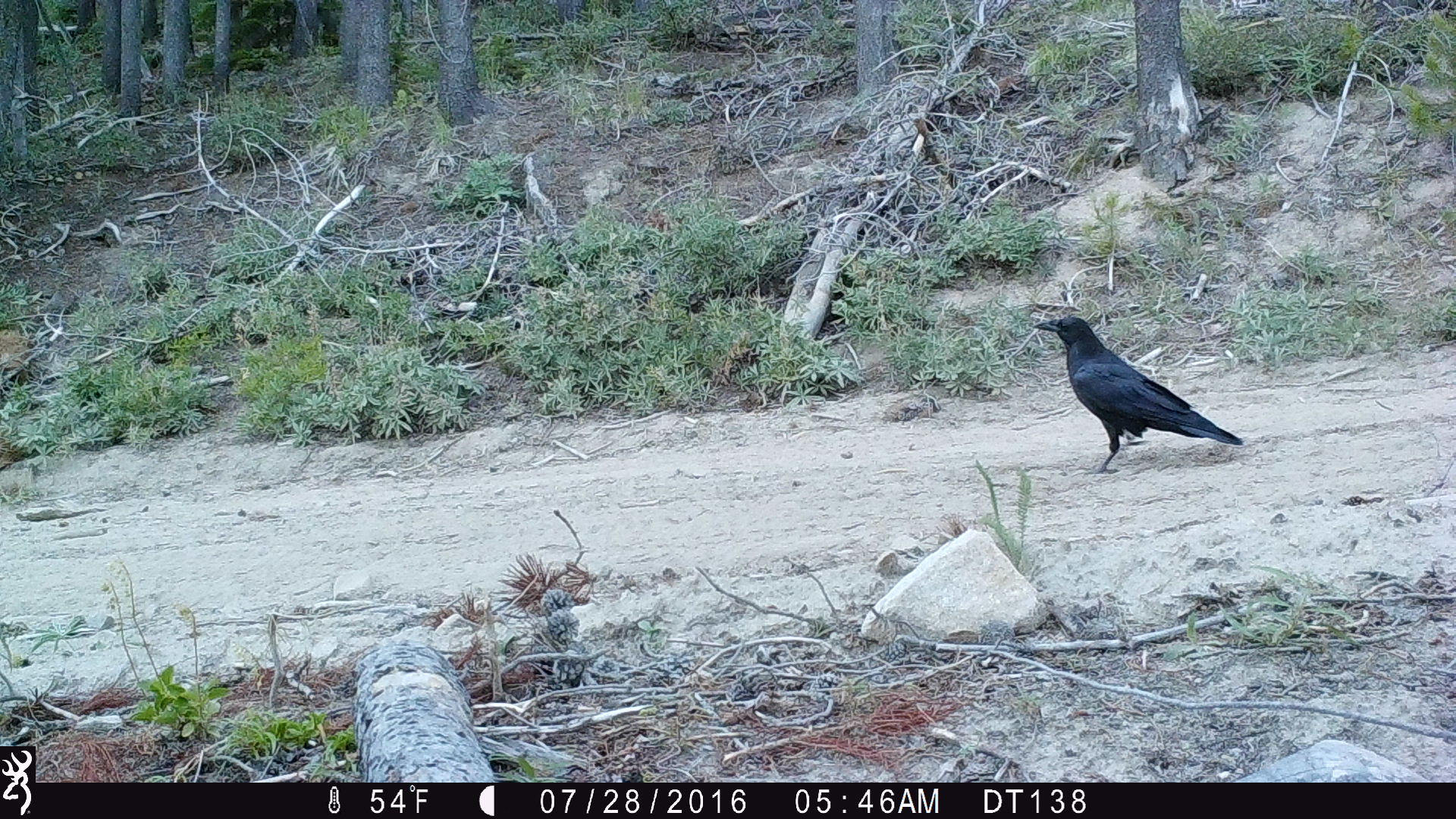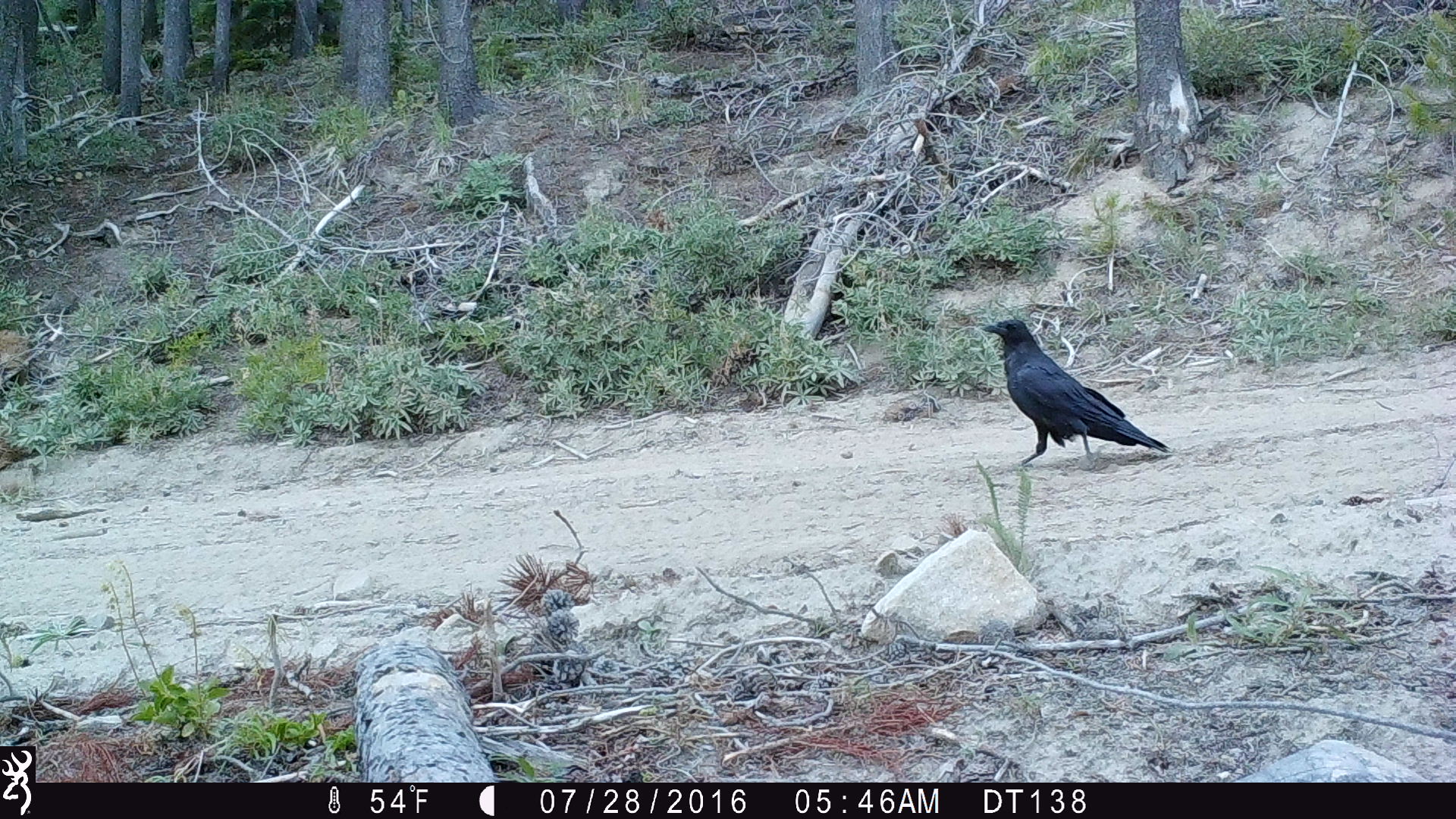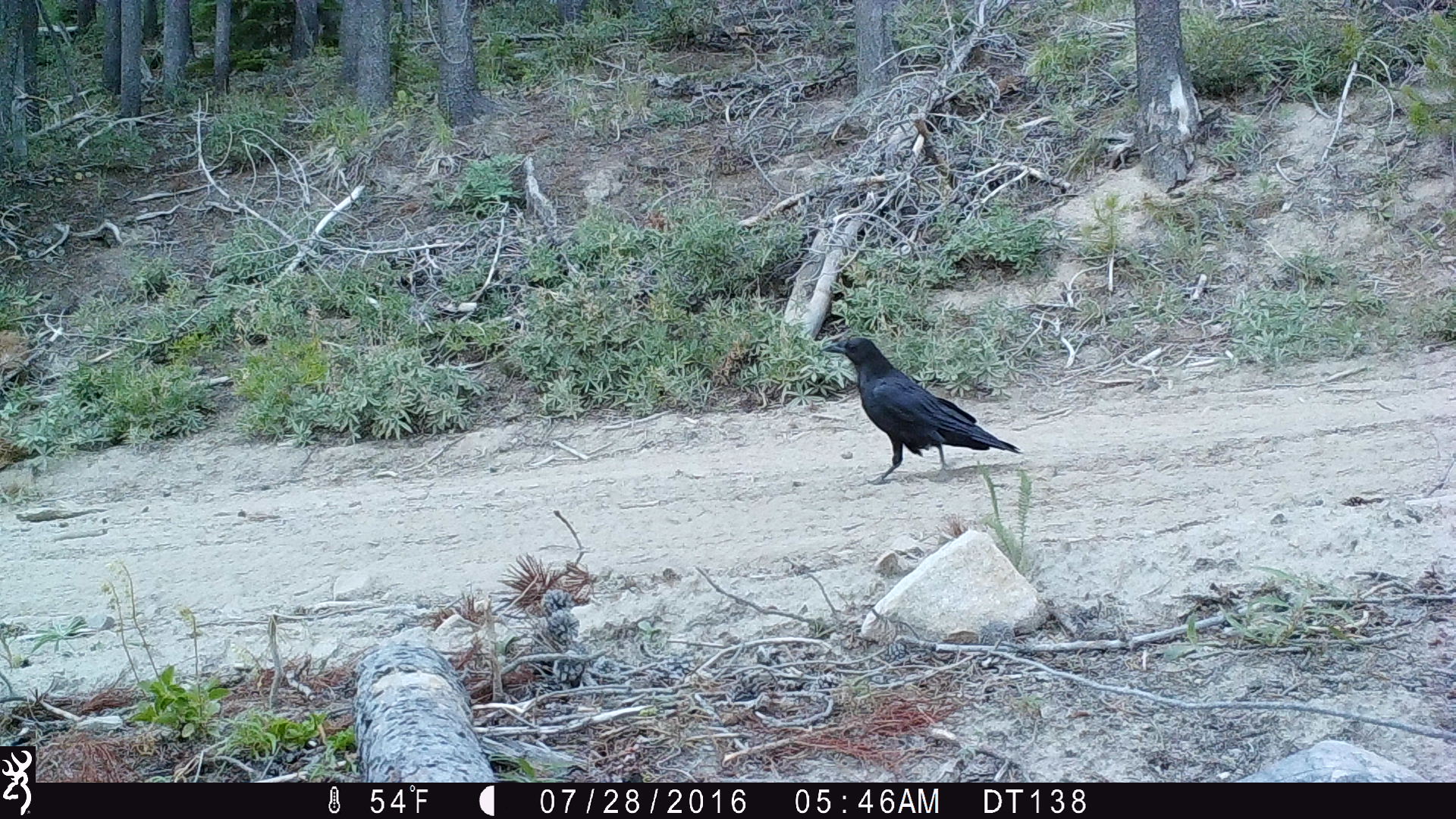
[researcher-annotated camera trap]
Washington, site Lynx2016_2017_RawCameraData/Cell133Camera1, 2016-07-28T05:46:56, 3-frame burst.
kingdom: Animalia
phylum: Chordata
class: Aves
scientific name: Aves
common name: birds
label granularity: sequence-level